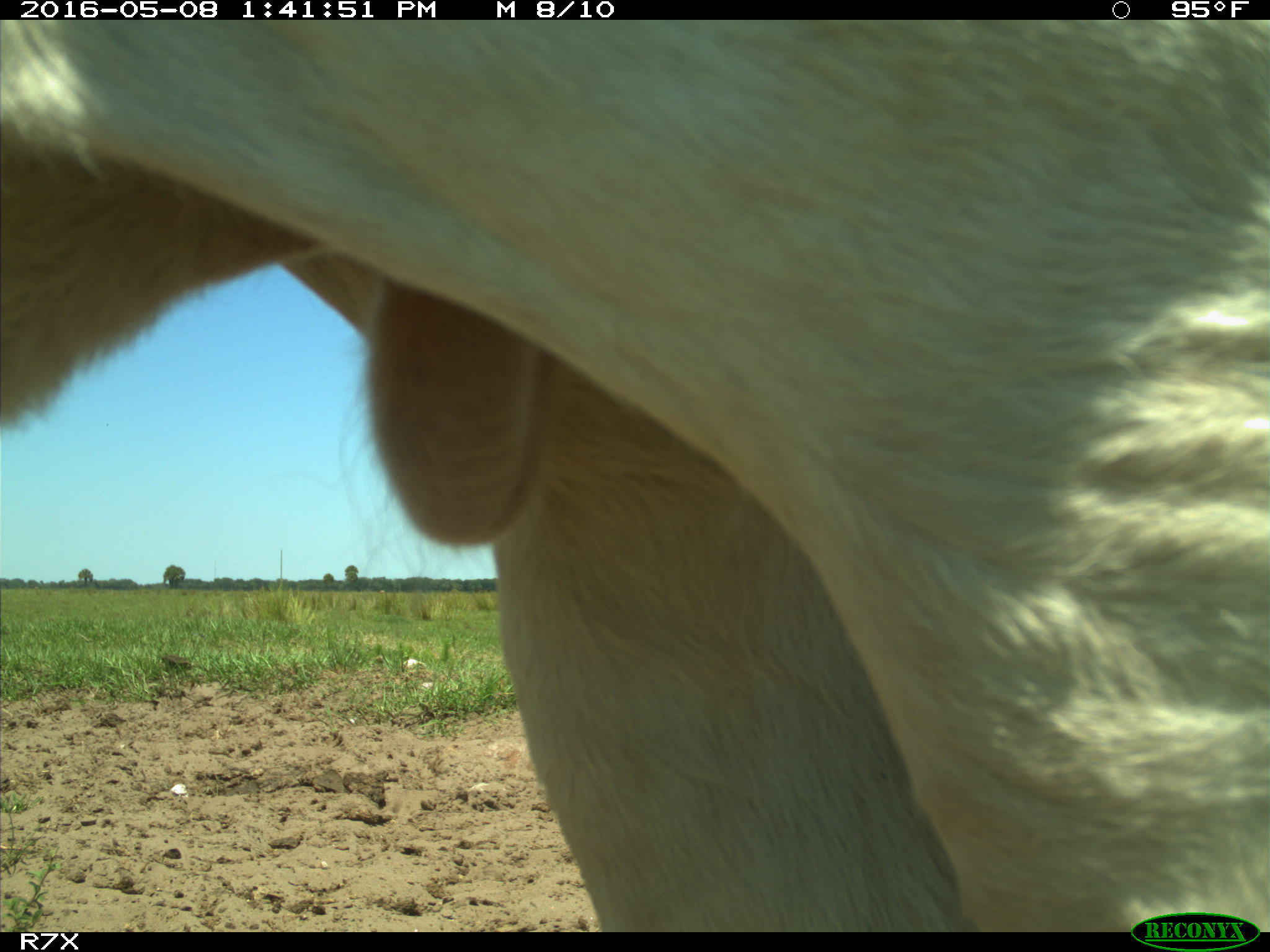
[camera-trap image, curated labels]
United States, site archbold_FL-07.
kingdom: Animalia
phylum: Chordata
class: Mammalia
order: Artiodactyla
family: Bovidae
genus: Bos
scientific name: Bos taurus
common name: domestic cow